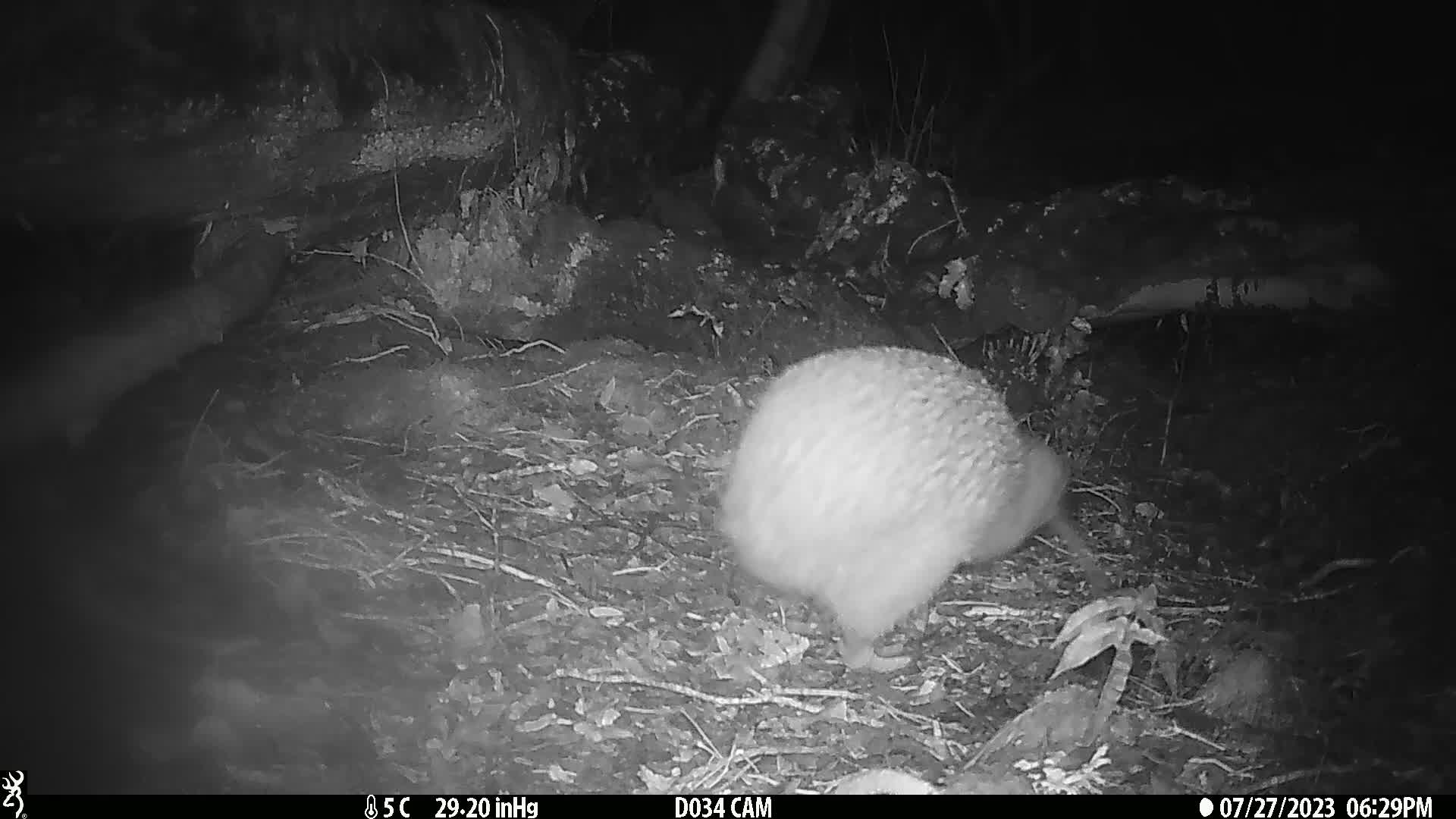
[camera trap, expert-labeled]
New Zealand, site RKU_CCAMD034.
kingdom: Animalia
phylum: Chordata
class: Aves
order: Apterygiformes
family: Apterygidae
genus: Apteryx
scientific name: Apteryx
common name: kiwi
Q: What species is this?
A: Kiwi (Apteryx).